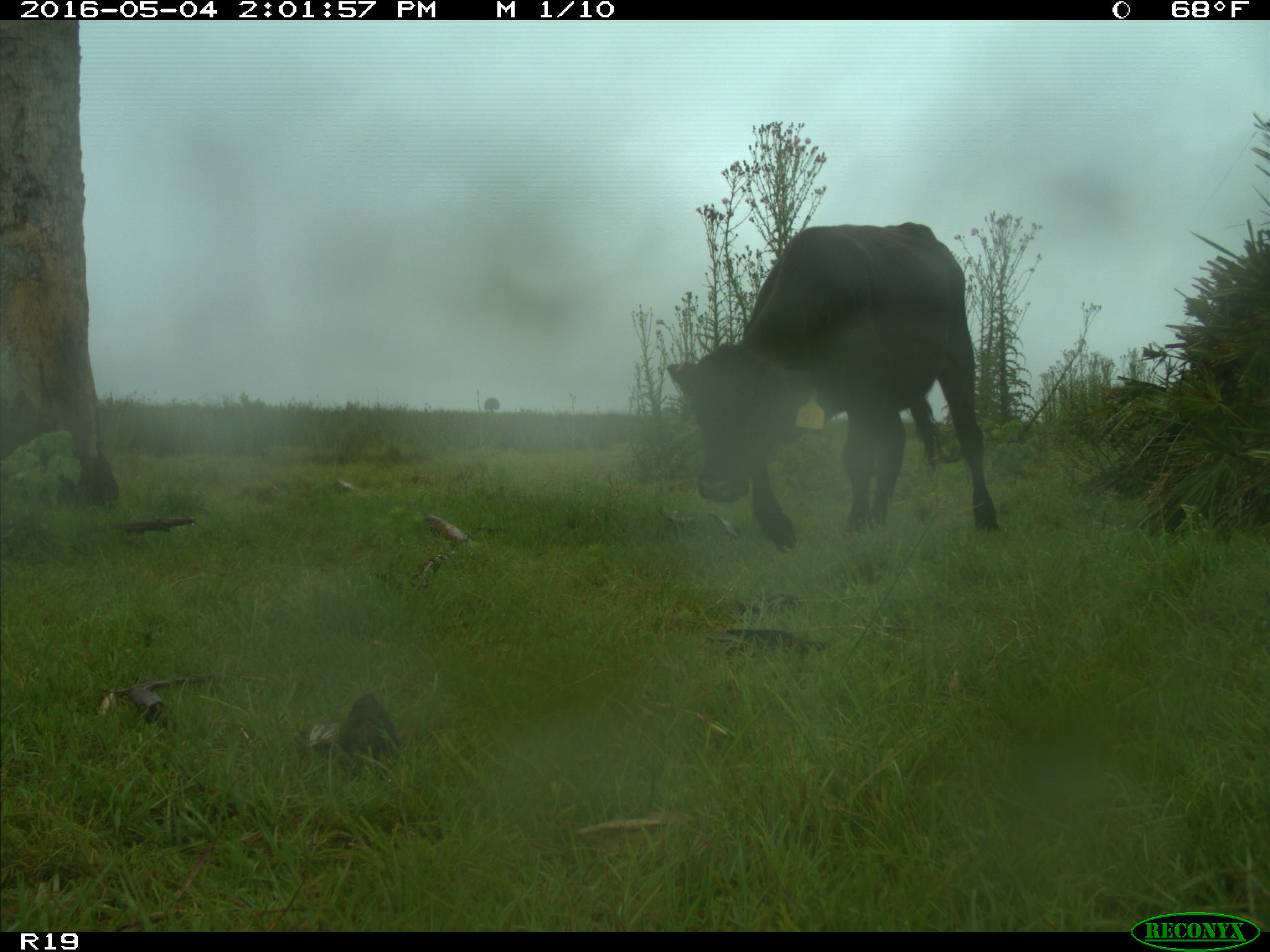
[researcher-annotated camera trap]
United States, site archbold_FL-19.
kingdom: Animalia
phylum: Chordata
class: Mammalia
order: Artiodactyla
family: Bovidae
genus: Bos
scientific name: Bos taurus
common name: domestic cow